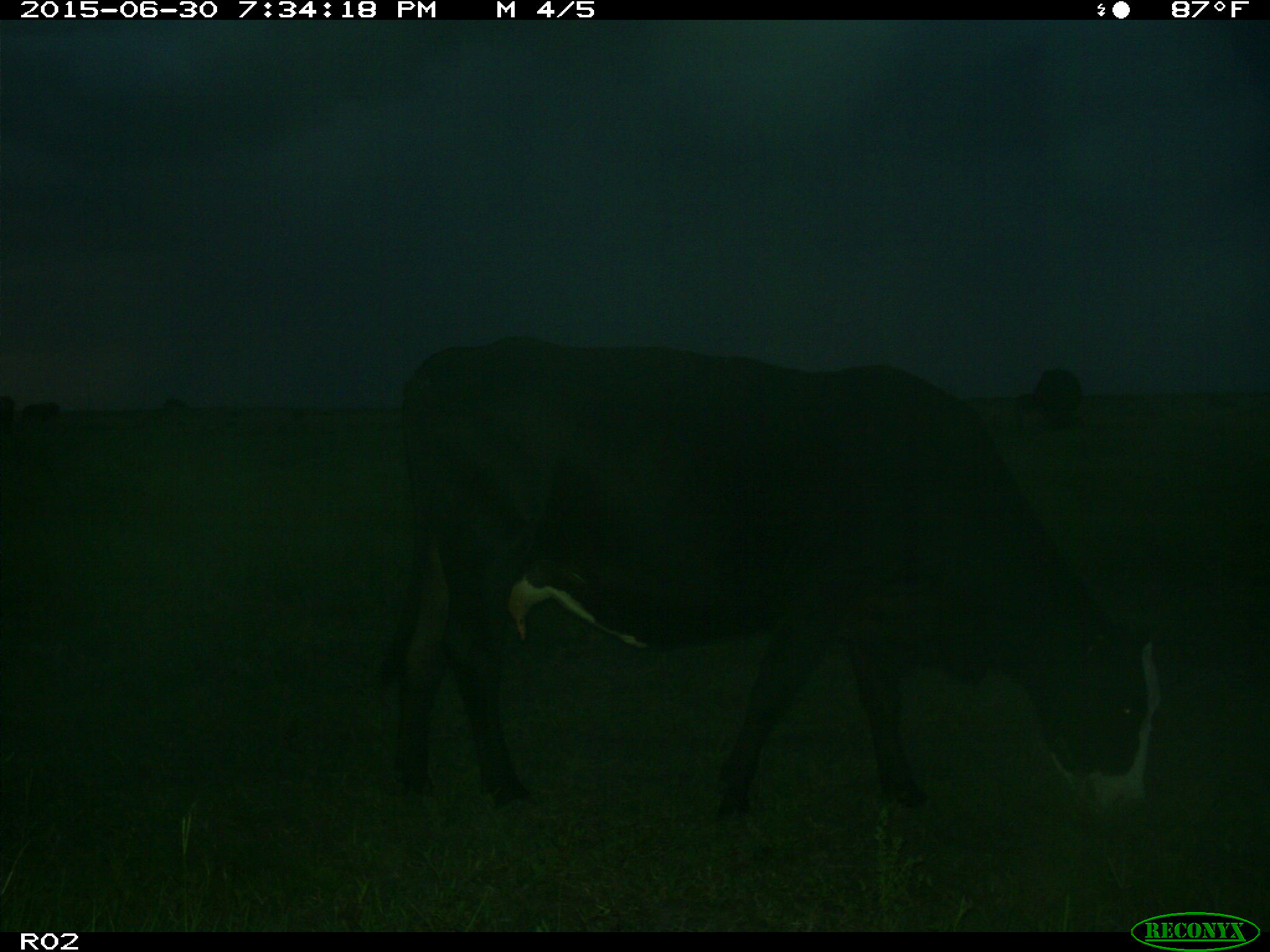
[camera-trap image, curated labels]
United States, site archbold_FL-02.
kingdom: Animalia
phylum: Chordata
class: Mammalia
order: Artiodactyla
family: Bovidae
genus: Bos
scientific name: Bos taurus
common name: domestic cow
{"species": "Bos taurus (domestic cow)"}